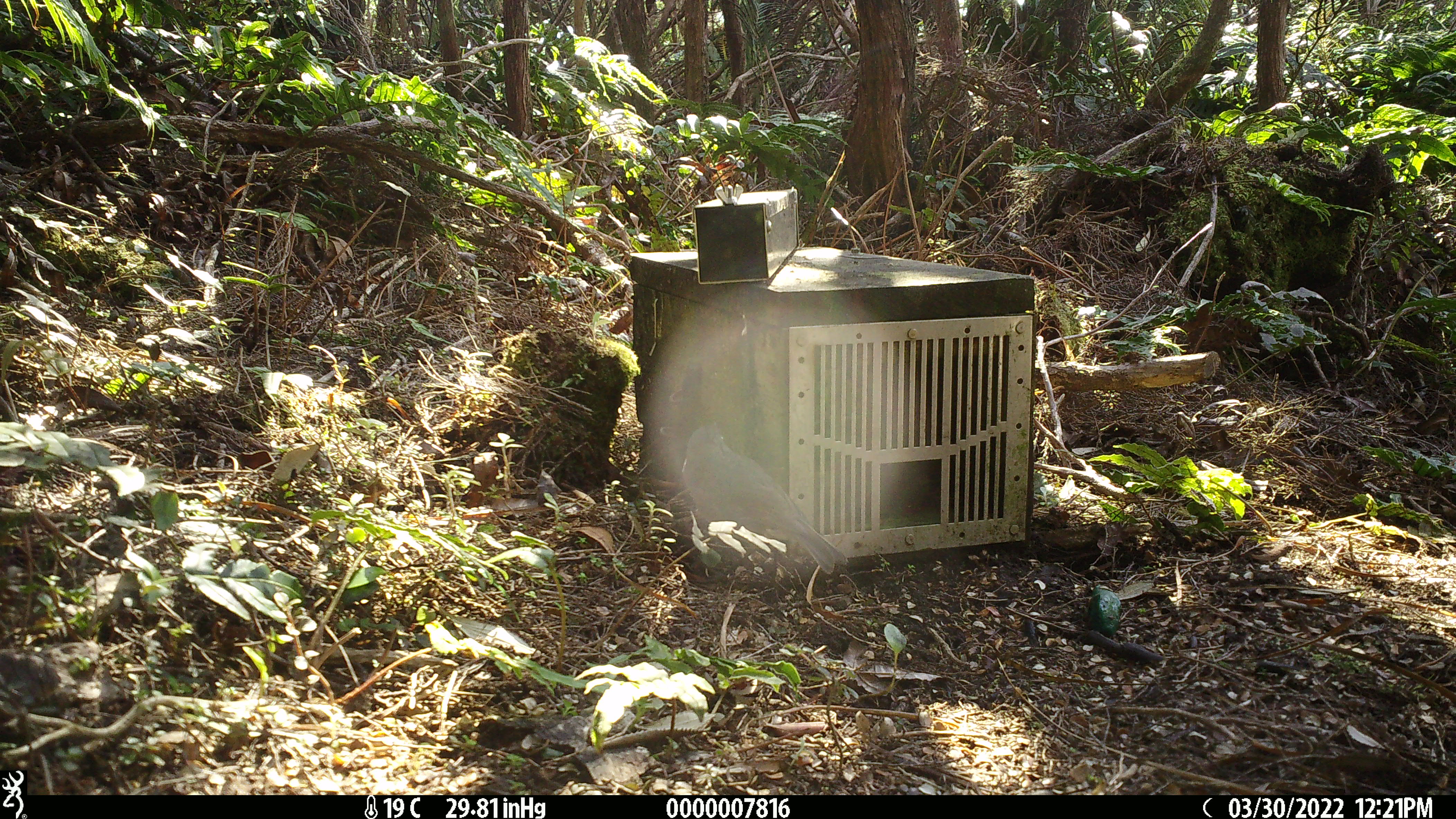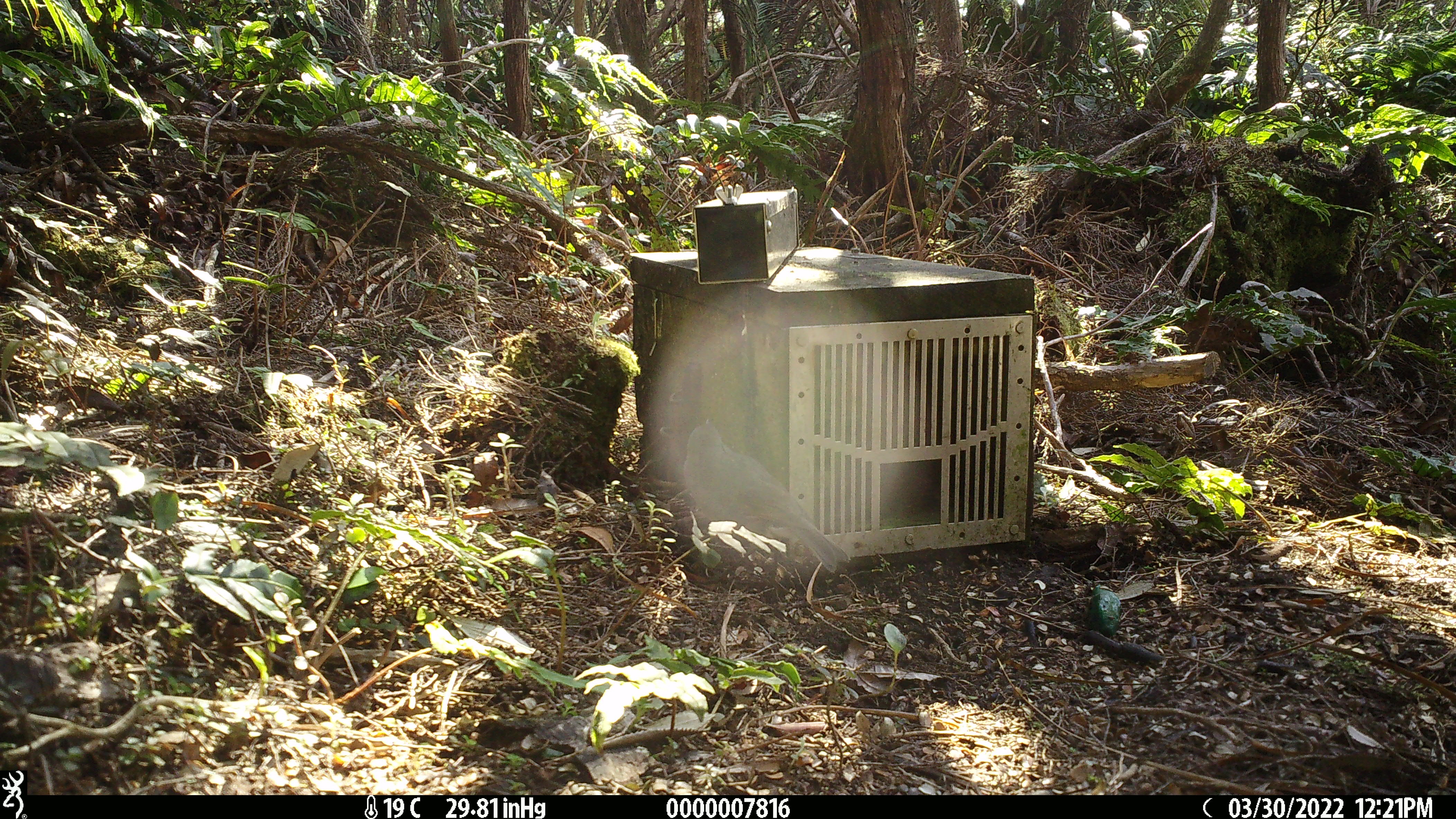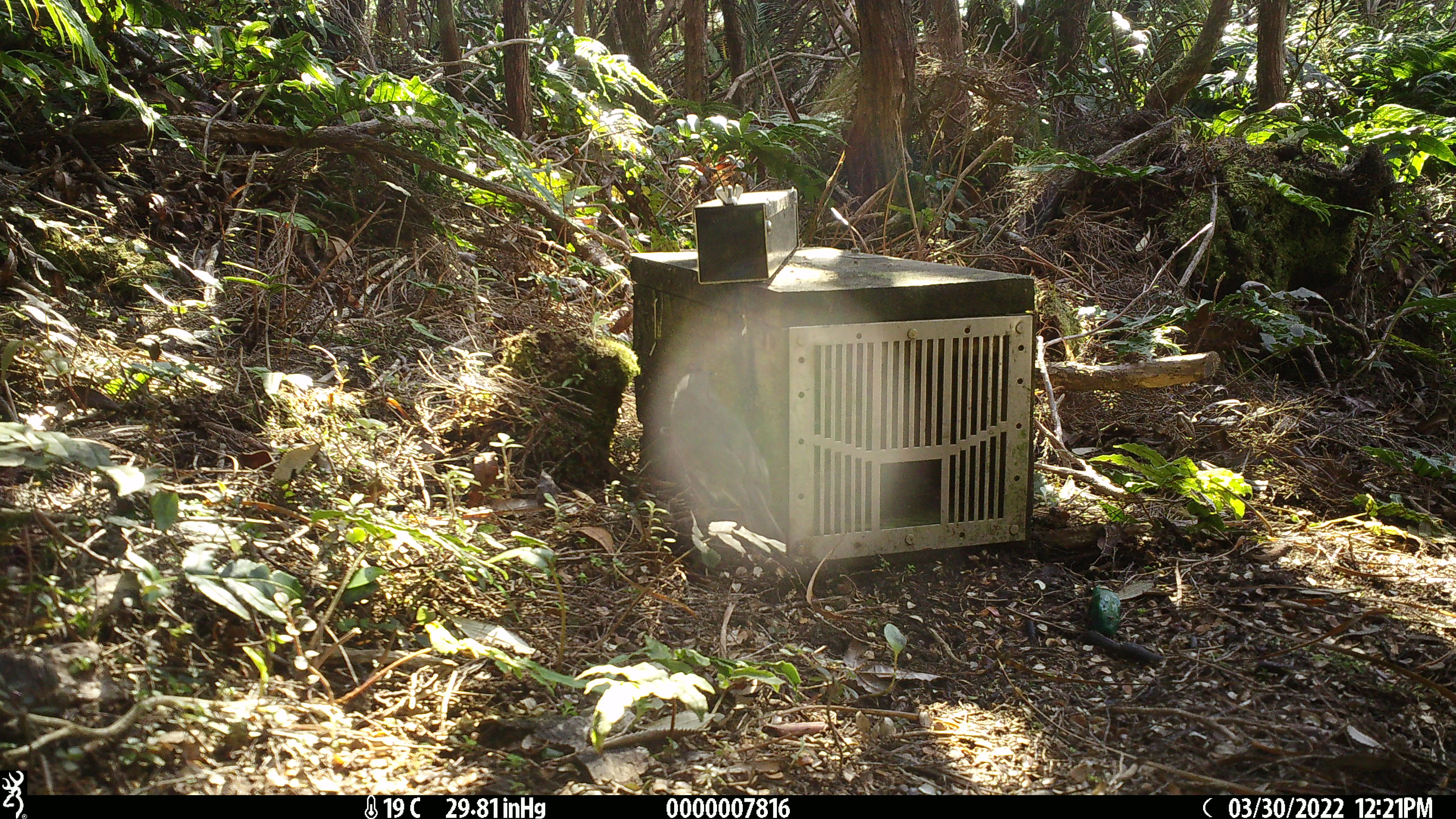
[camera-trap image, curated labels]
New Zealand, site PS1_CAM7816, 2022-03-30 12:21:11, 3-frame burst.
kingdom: Animalia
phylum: Chordata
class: Aves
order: Passeriformes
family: Petroicidae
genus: Petroica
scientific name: Petroica australis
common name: new zealand robin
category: robin